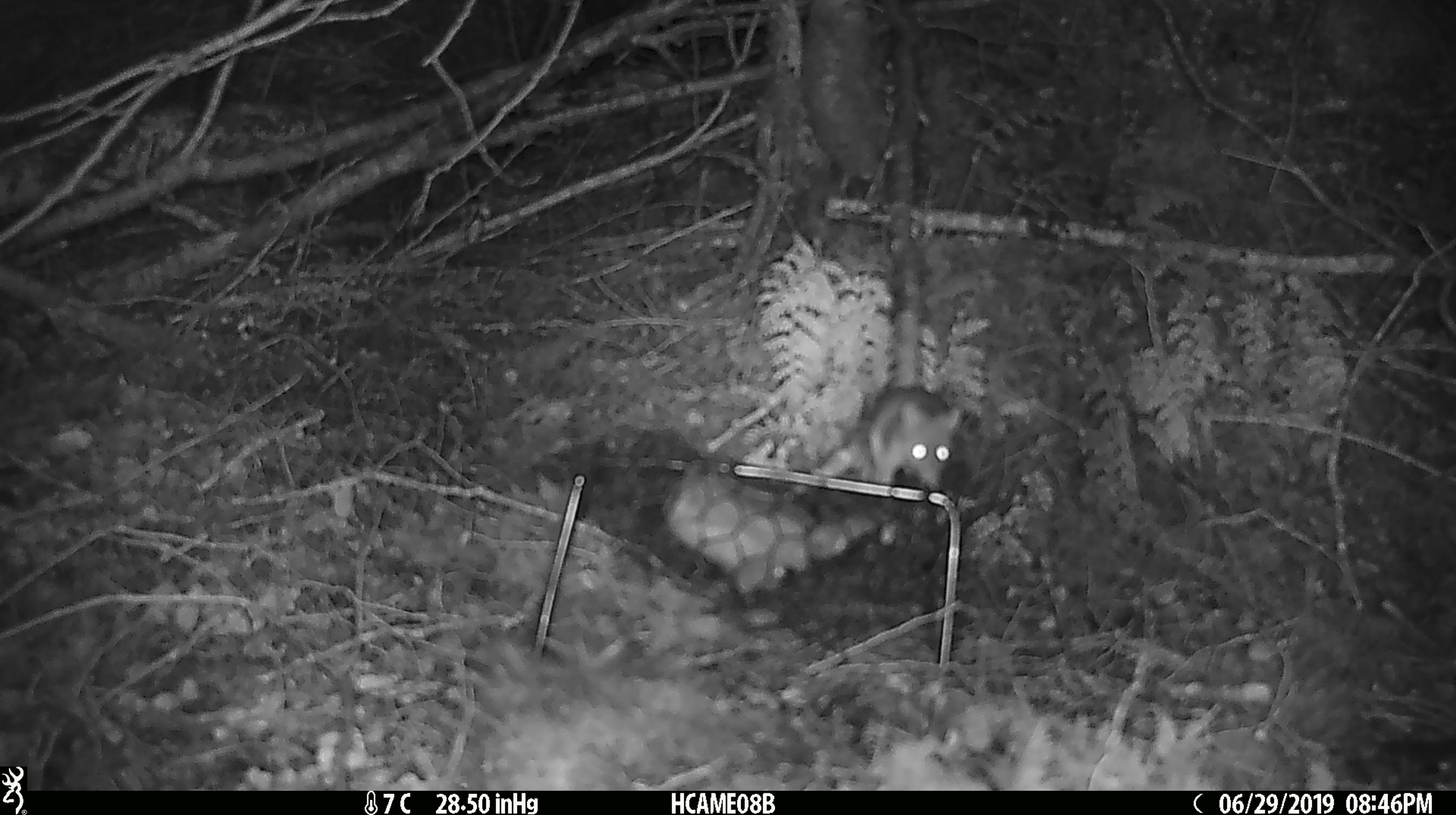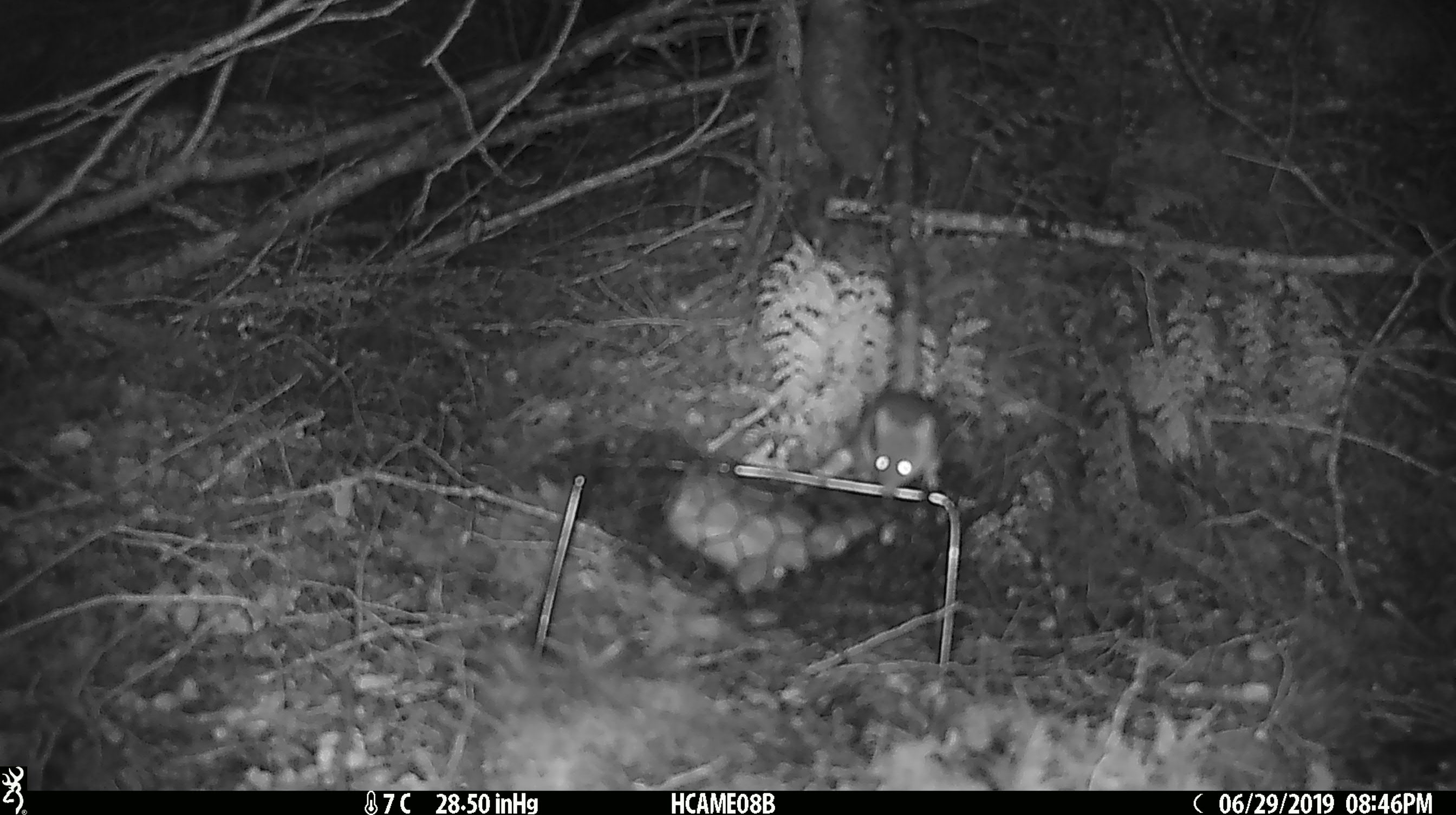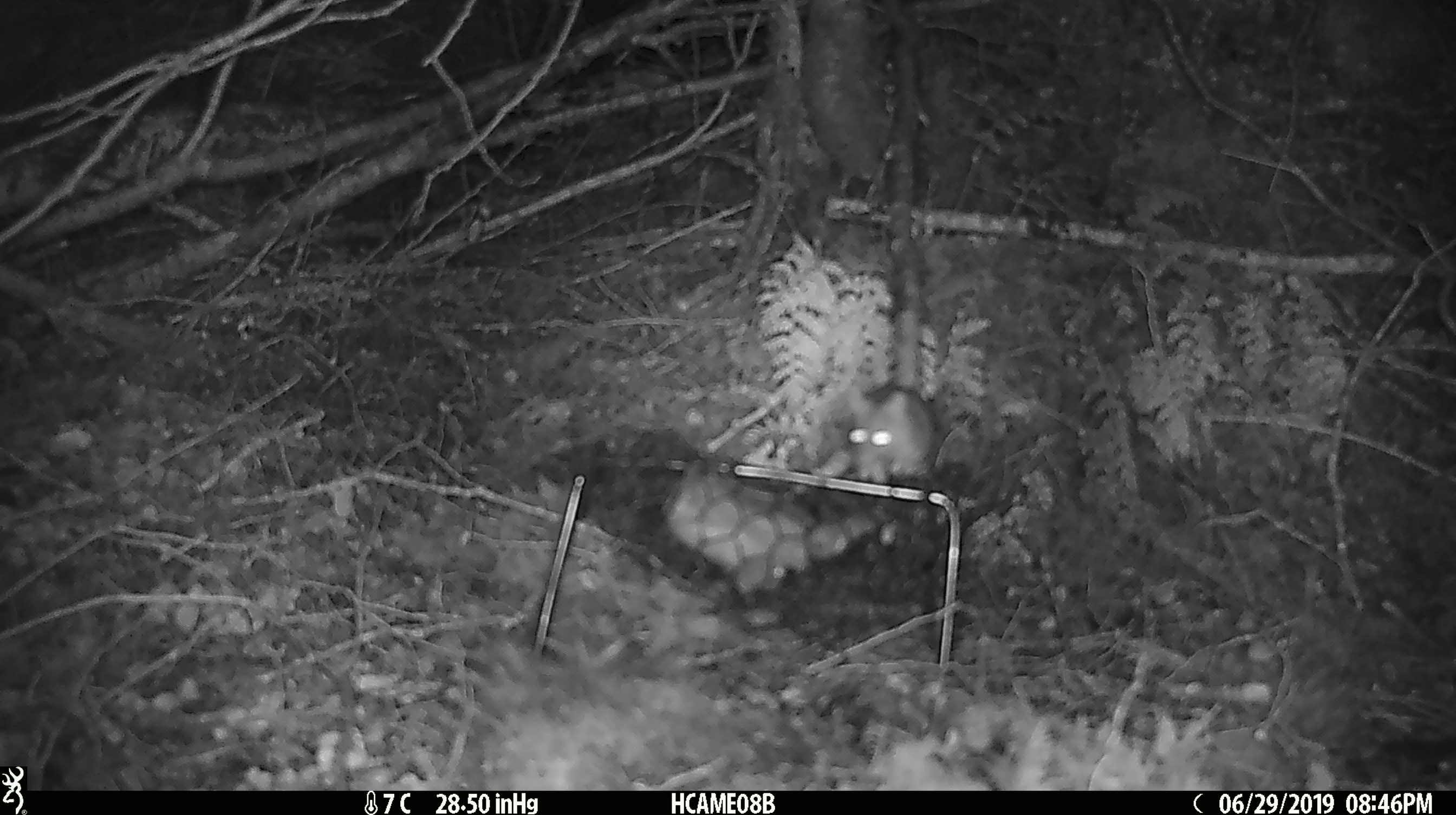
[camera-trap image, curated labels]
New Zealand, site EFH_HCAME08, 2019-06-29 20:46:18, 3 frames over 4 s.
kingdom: Animalia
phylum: Chordata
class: Mammalia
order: Rodentia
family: Muridae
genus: Mus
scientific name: Mus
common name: mouse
Mouse (Mus).